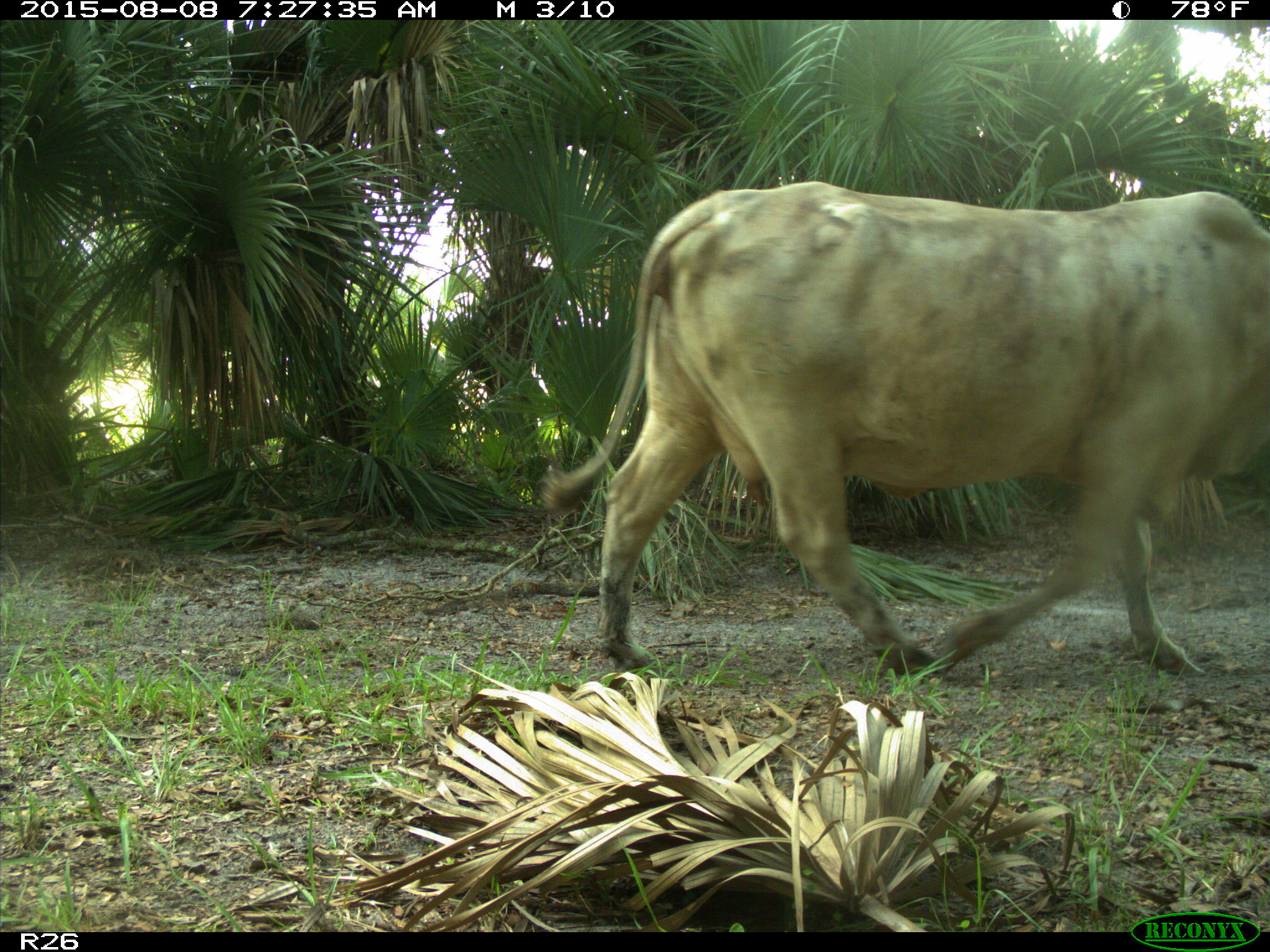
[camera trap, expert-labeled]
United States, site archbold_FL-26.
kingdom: Animalia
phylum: Chordata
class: Mammalia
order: Artiodactyla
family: Bovidae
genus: Bos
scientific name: Bos taurus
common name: domestic cow